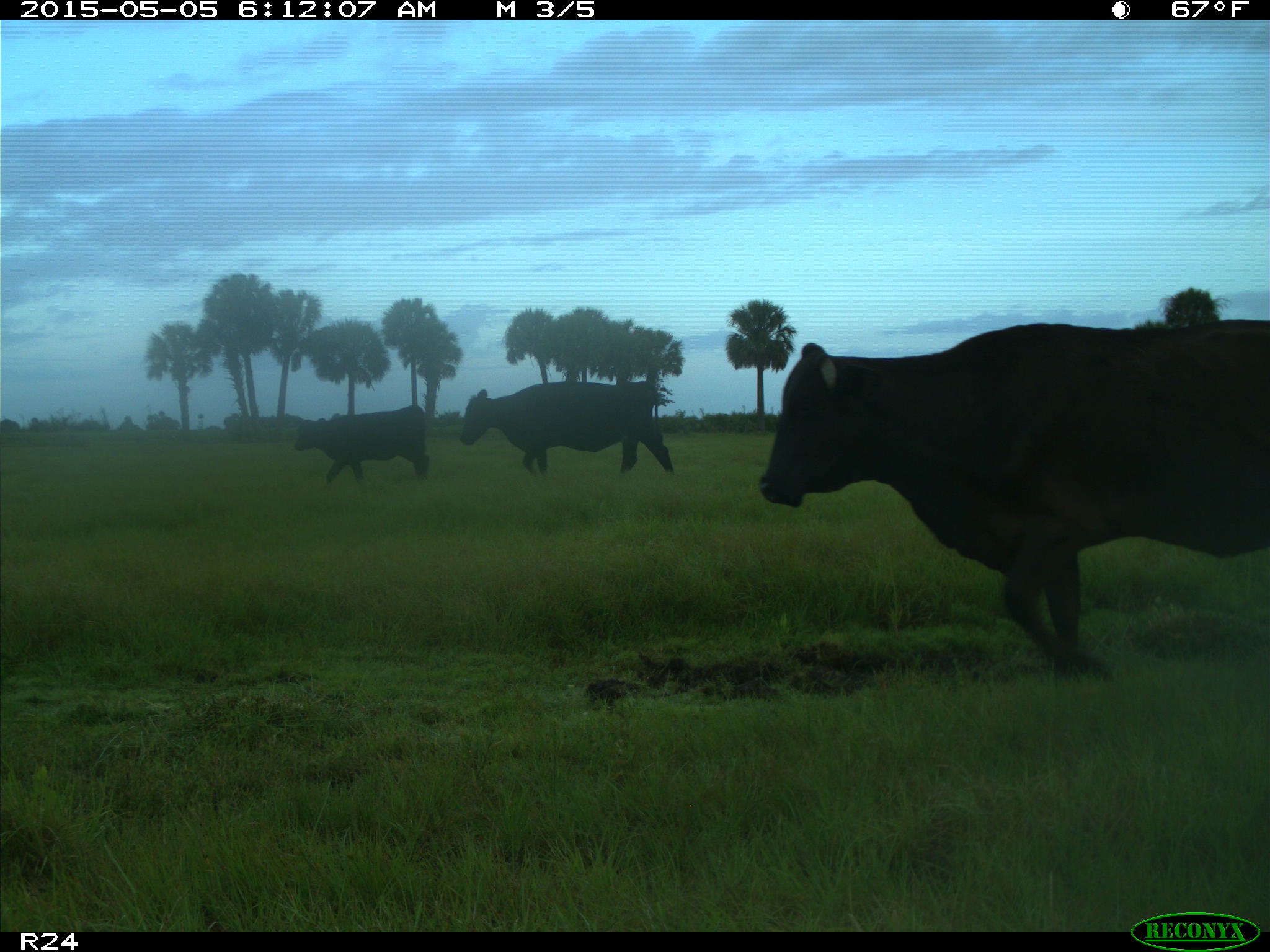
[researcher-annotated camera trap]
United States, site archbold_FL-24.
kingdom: Animalia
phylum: Chordata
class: Mammalia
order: Artiodactyla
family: Bovidae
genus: Bos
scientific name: Bos taurus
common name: domestic cow